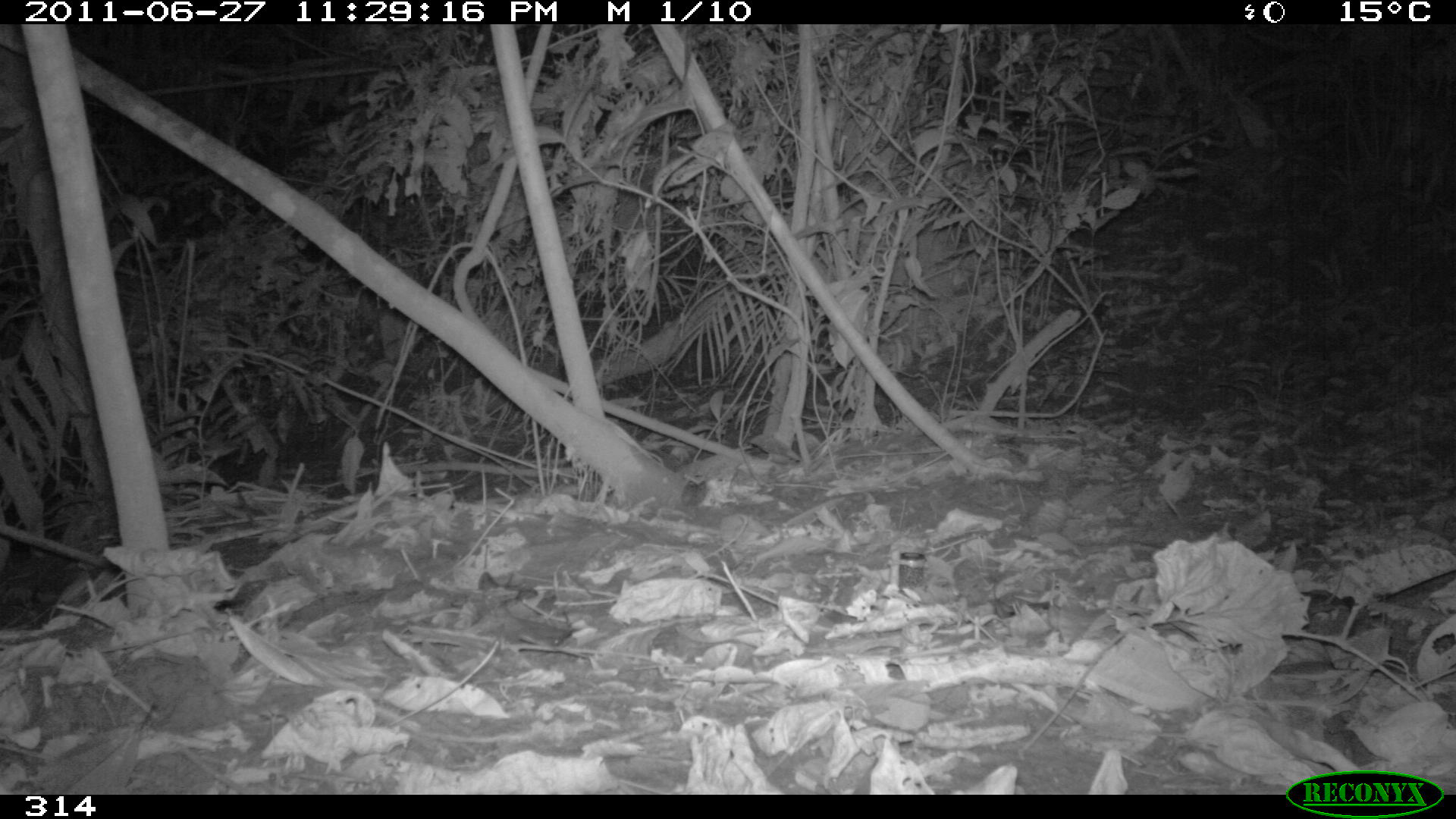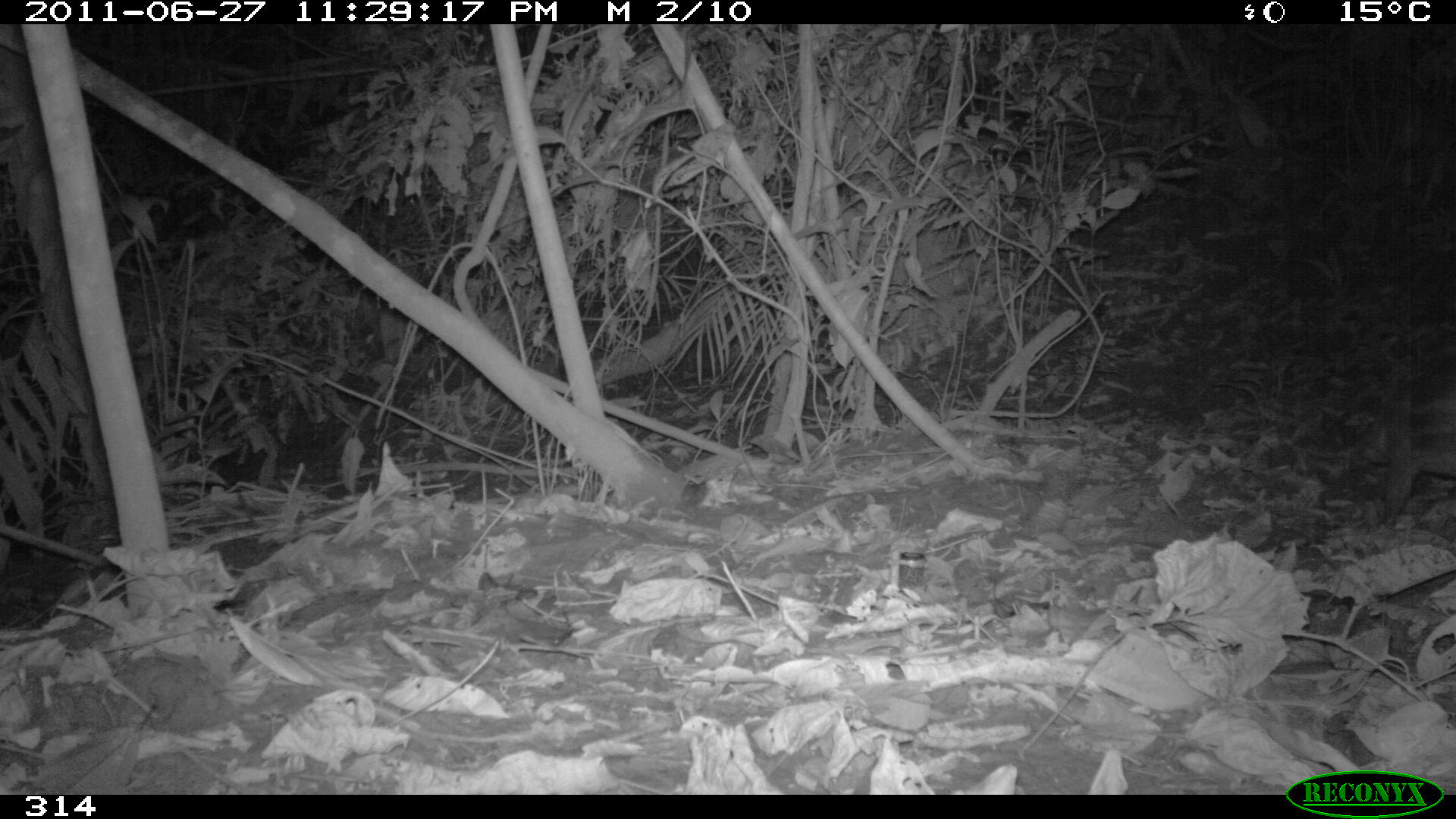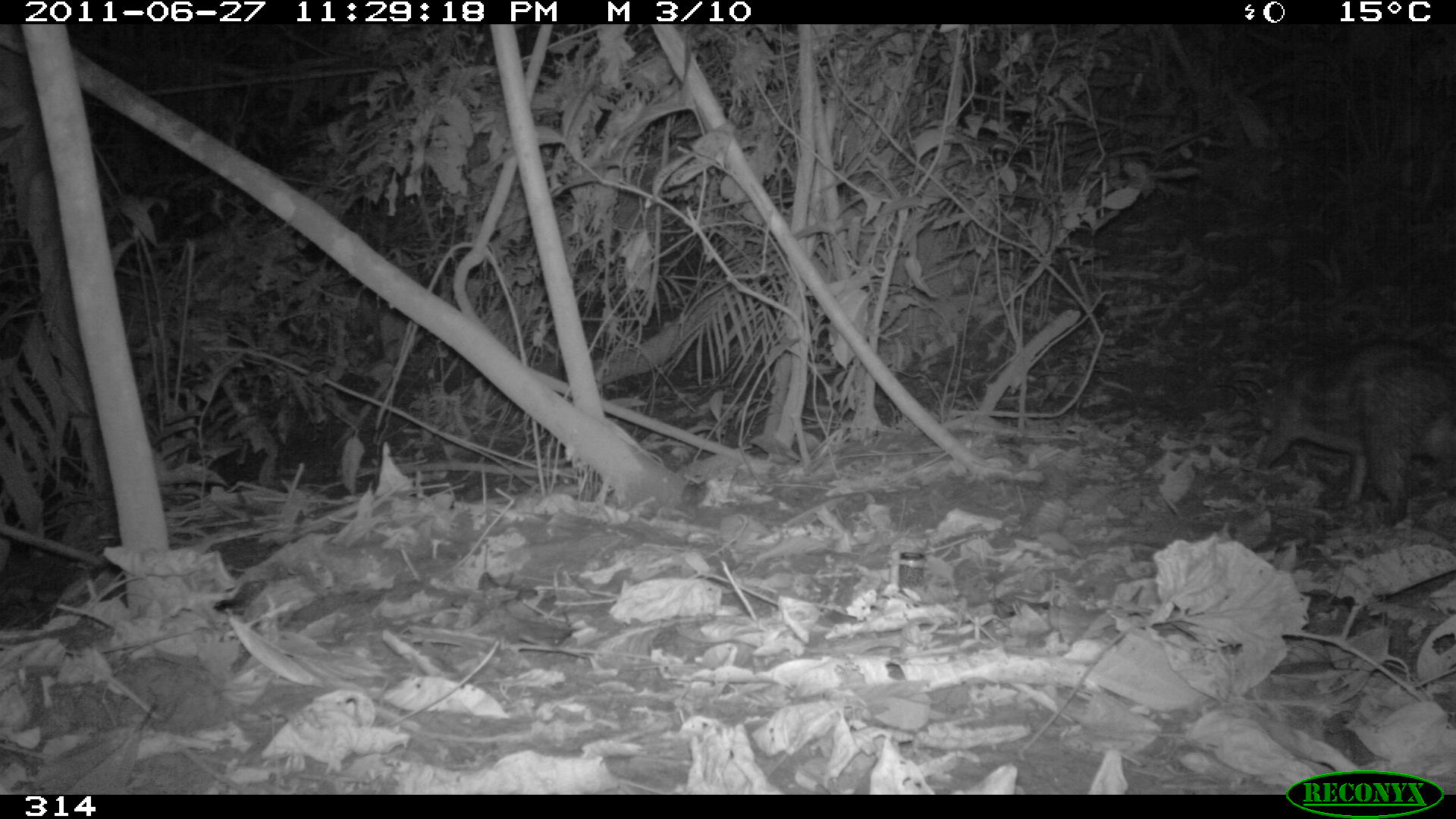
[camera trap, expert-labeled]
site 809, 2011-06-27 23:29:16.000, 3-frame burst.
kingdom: Animalia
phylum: Chordata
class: Mammalia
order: Rodentia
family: Cuniculidae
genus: Cuniculus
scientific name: Cuniculus paca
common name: spotted paca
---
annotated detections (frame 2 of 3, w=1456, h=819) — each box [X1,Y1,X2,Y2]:
cuniculus paca: [1366,351,1456,529]